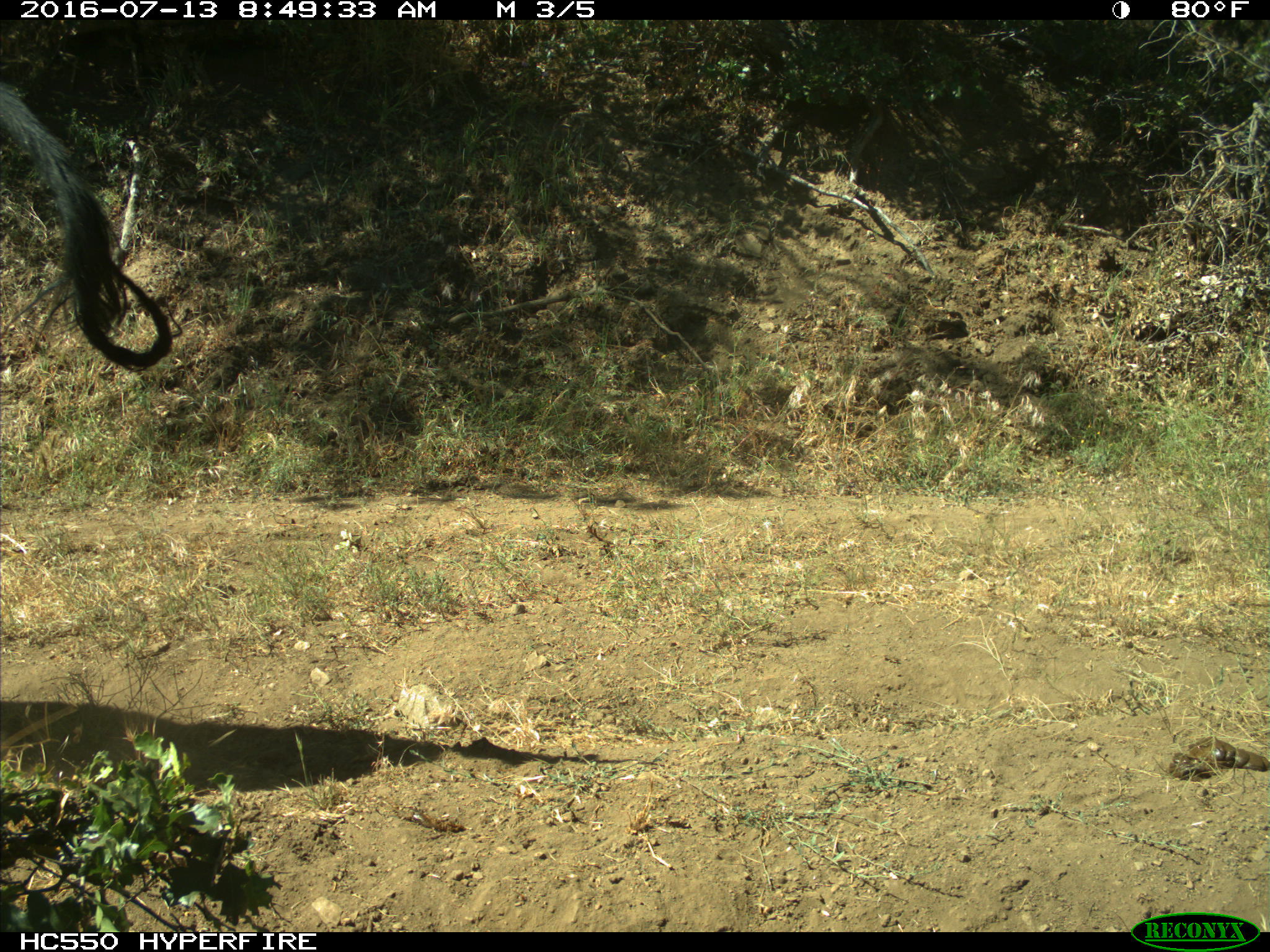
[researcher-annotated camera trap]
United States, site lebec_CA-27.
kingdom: Animalia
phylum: Chordata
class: Mammalia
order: Artiodactyla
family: Bovidae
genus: Bos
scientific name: Bos taurus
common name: domestic cow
Bos taurus (domestic cow).